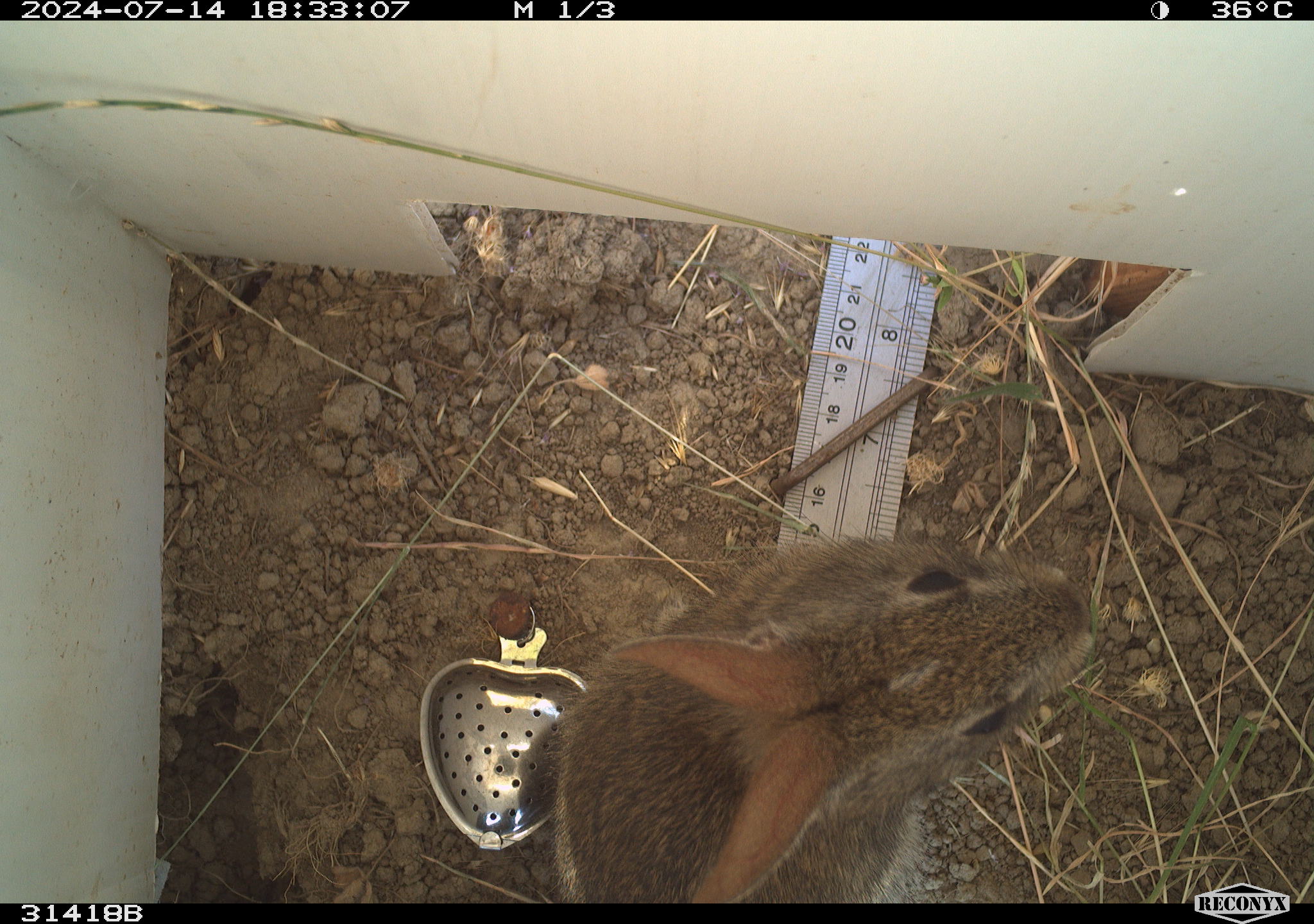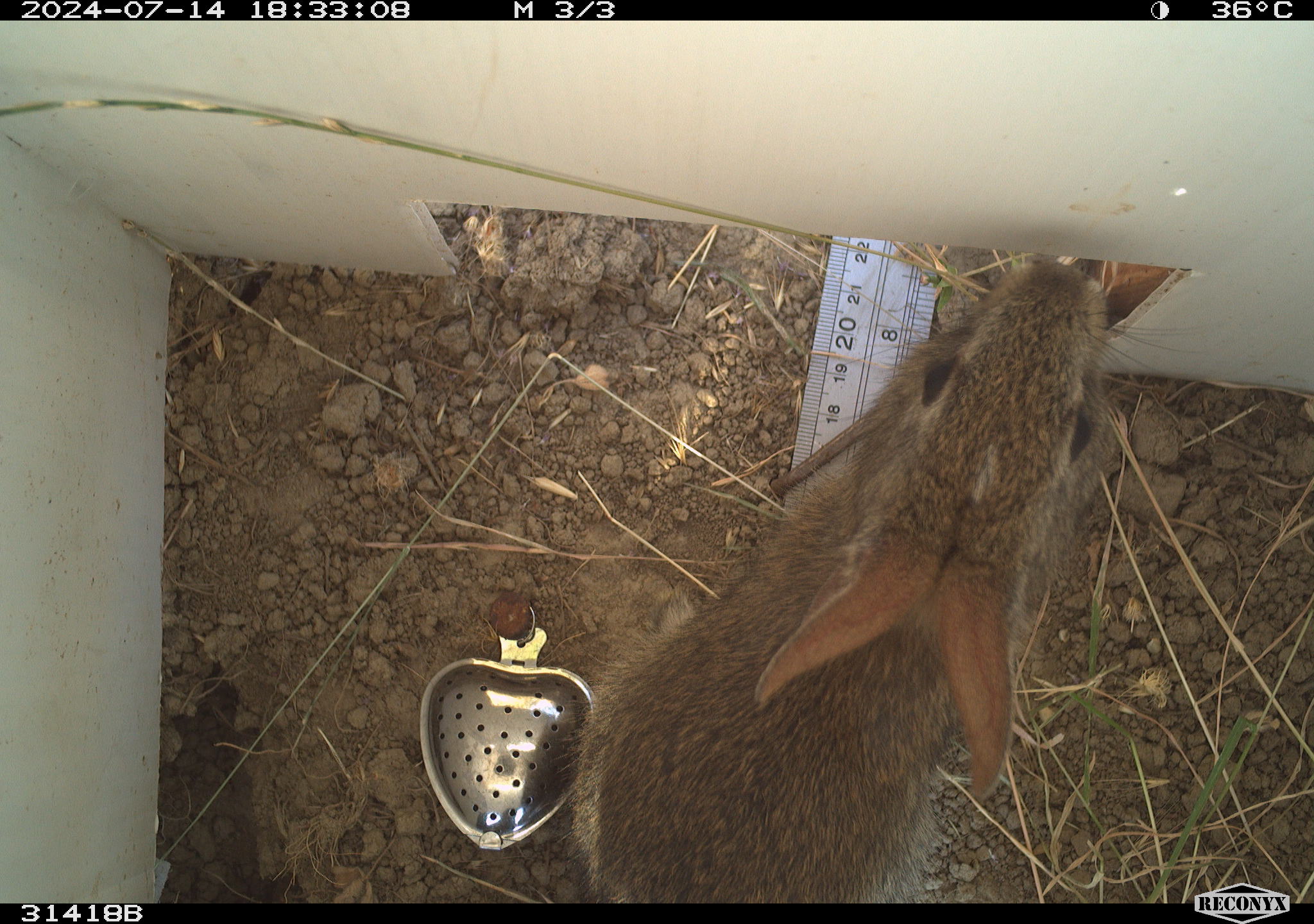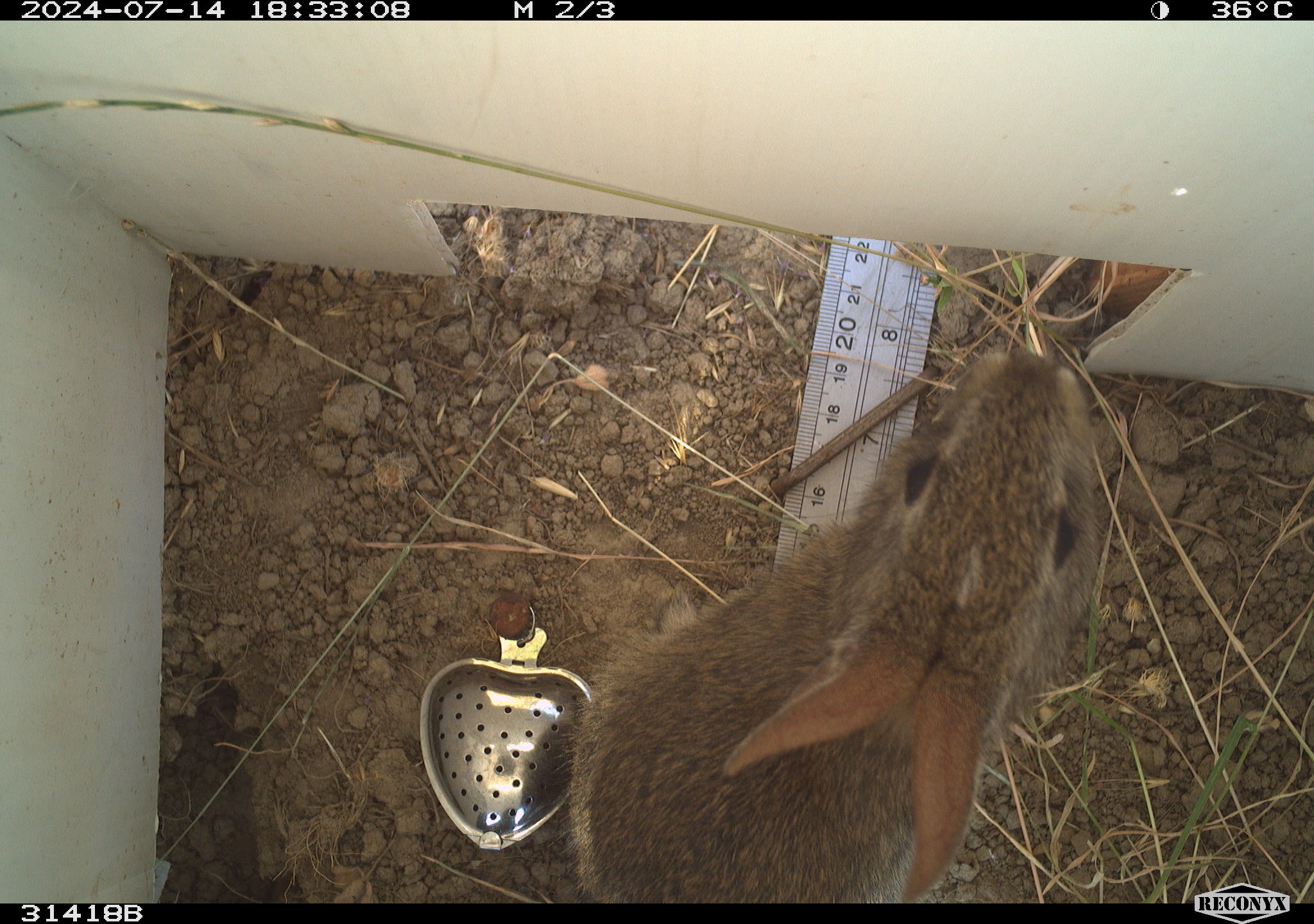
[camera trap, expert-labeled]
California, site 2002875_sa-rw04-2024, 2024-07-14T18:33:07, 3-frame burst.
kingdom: Animalia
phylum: Chordata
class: Mammalia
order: Lagomorpha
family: Leporidae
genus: Sylvilagus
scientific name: Sylvilagus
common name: cottontail rabbits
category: sylvilagus species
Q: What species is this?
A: Sylvilagus species (cottontail rabbits) (Sylvilagus).